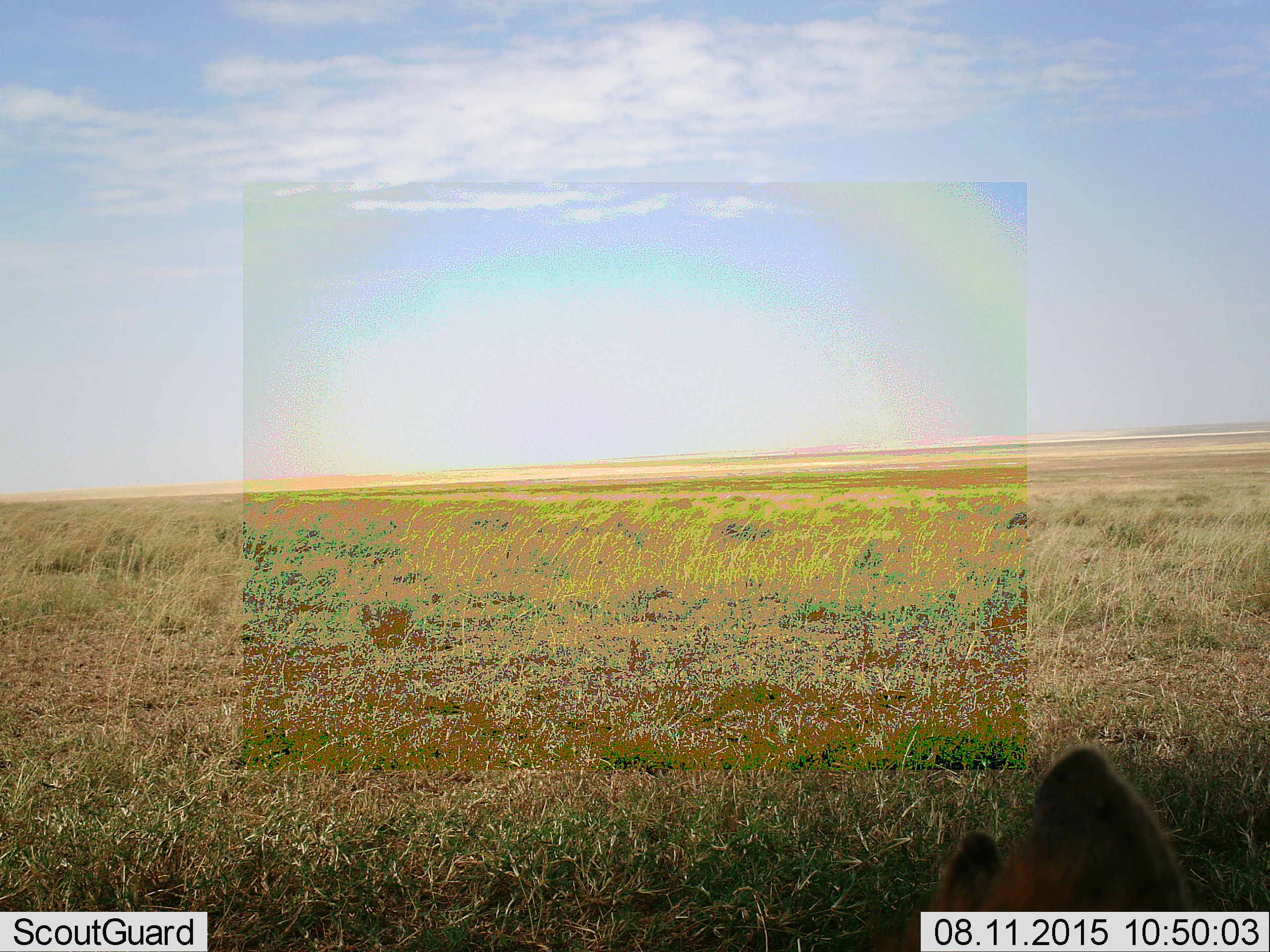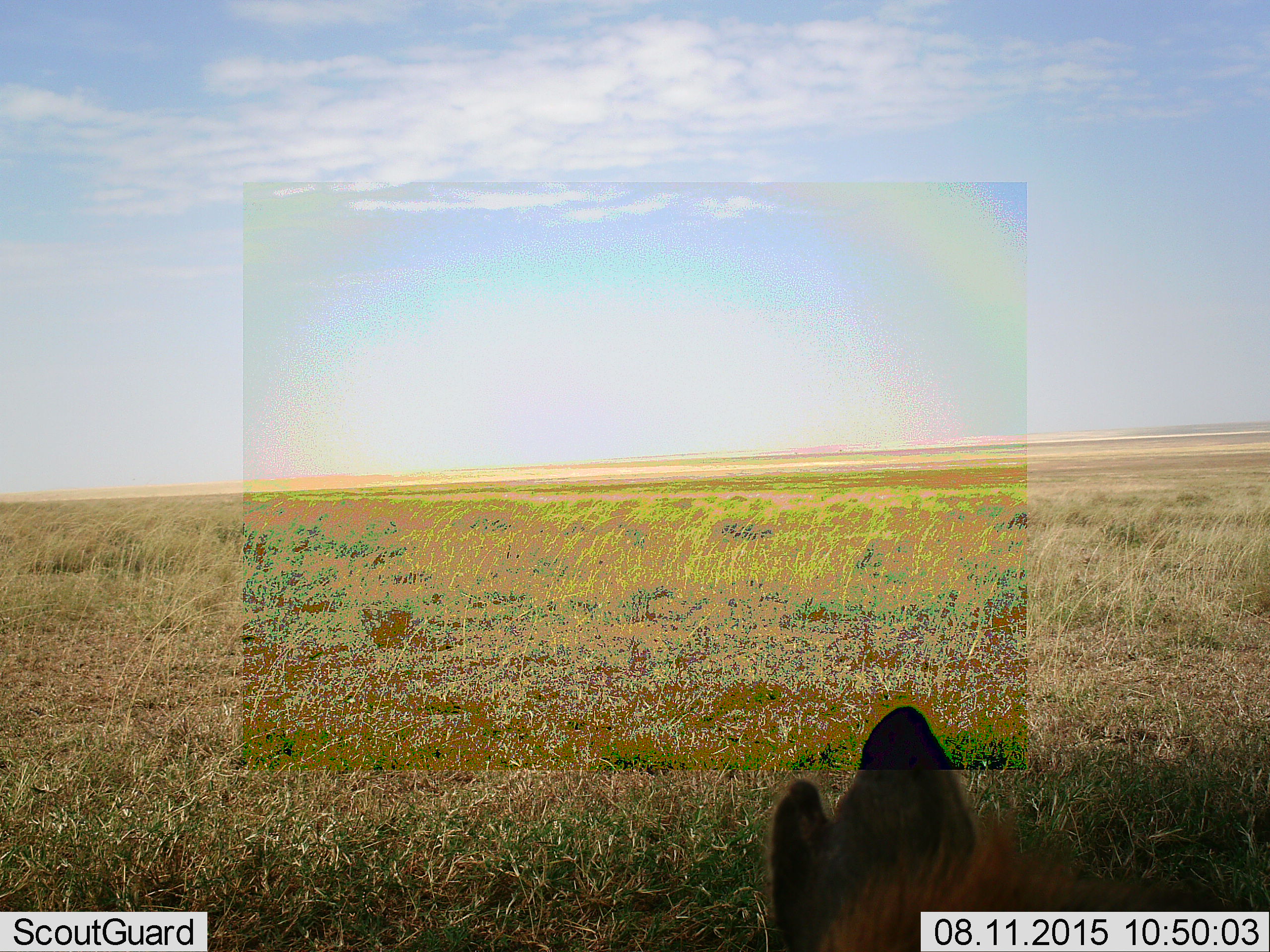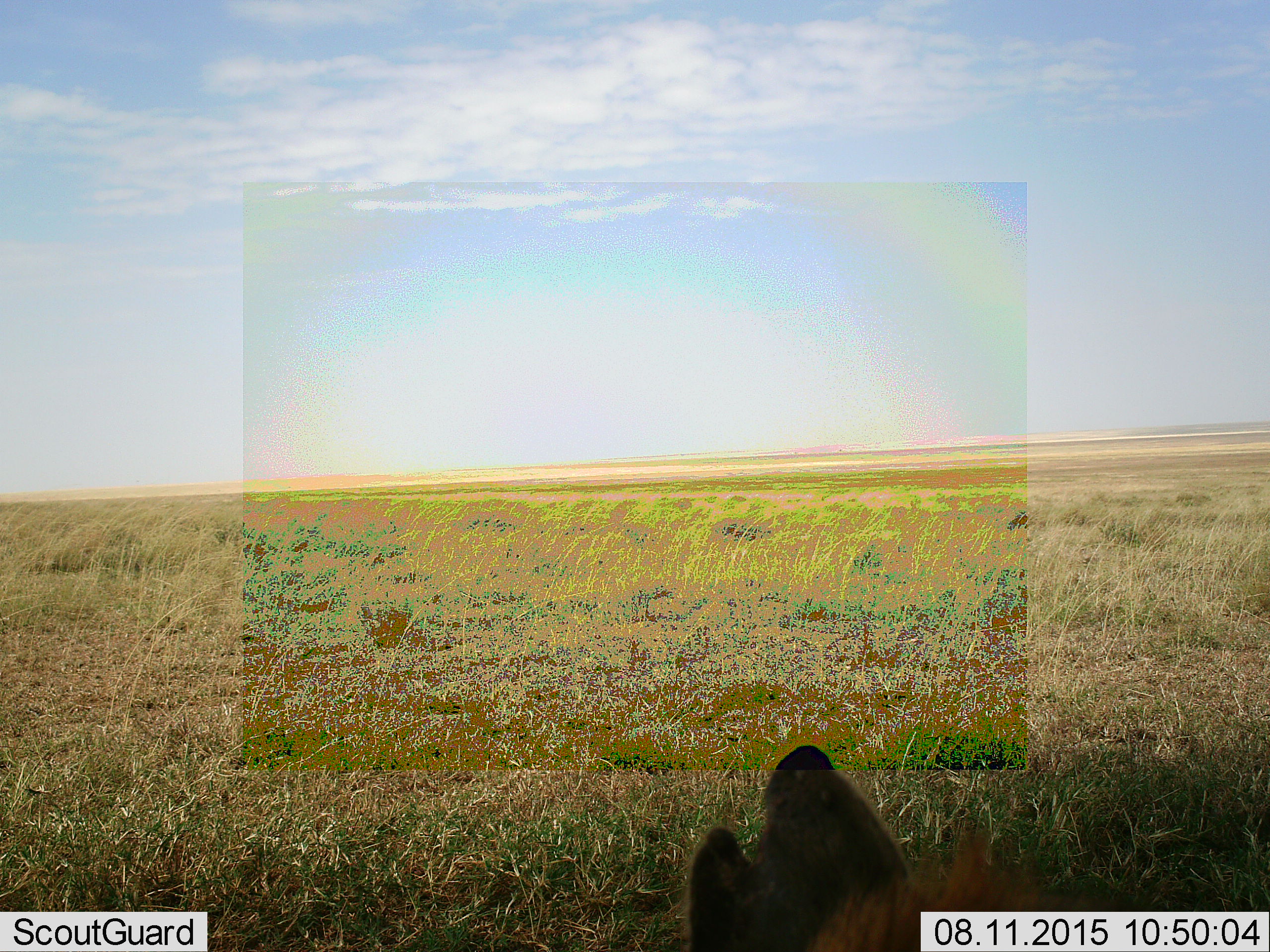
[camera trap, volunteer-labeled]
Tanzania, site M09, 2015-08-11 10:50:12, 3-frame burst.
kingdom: Animalia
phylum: Chordata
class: Mammalia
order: Carnivora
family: Felidae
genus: Panthera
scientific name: Panthera leo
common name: lion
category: lionfemale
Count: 1.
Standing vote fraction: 0%.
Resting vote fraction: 100%.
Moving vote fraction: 0%.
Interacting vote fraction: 0%.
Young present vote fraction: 0%.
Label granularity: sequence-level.